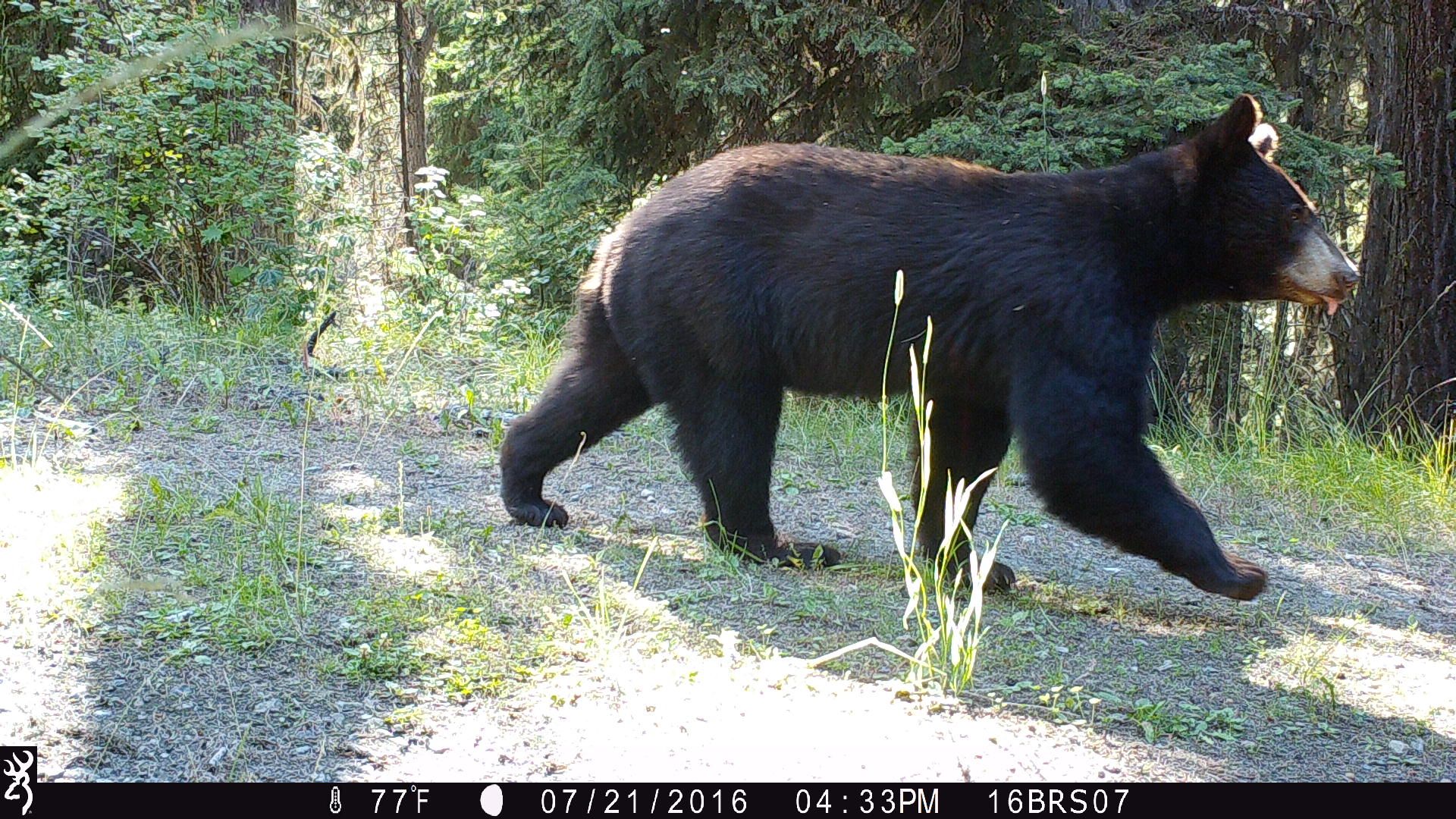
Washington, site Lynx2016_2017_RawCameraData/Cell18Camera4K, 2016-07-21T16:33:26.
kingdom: Animalia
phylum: Chordata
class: Mammalia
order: Carnivora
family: Ursidae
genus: Ursus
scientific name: Ursus americanus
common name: american black bear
Ursus americanus (american black bear). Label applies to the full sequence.